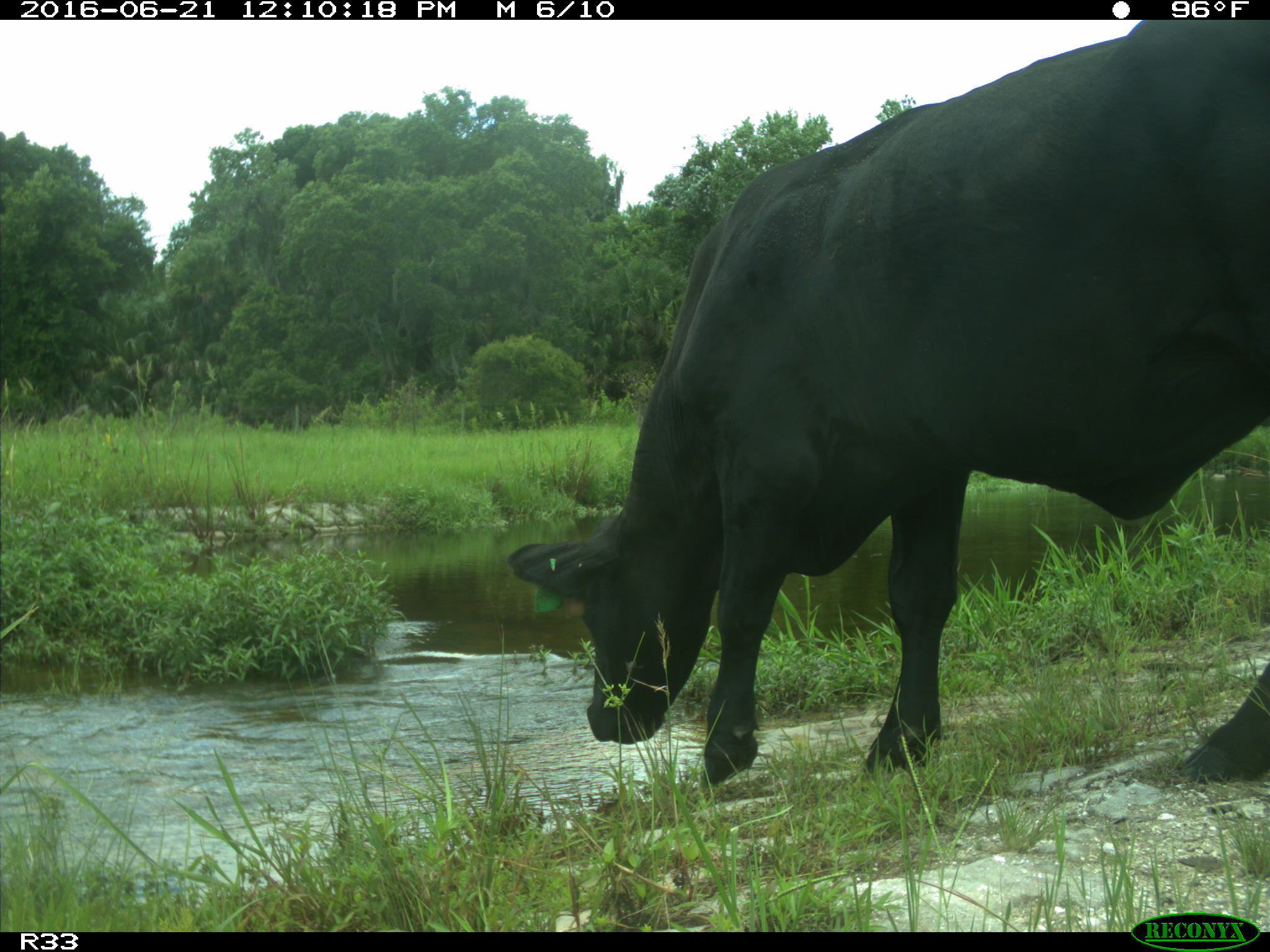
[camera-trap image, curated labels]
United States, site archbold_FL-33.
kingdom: Animalia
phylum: Chordata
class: Mammalia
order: Artiodactyla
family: Bovidae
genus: Bos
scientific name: Bos taurus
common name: domestic cow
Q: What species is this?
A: Bos taurus (domestic cow).